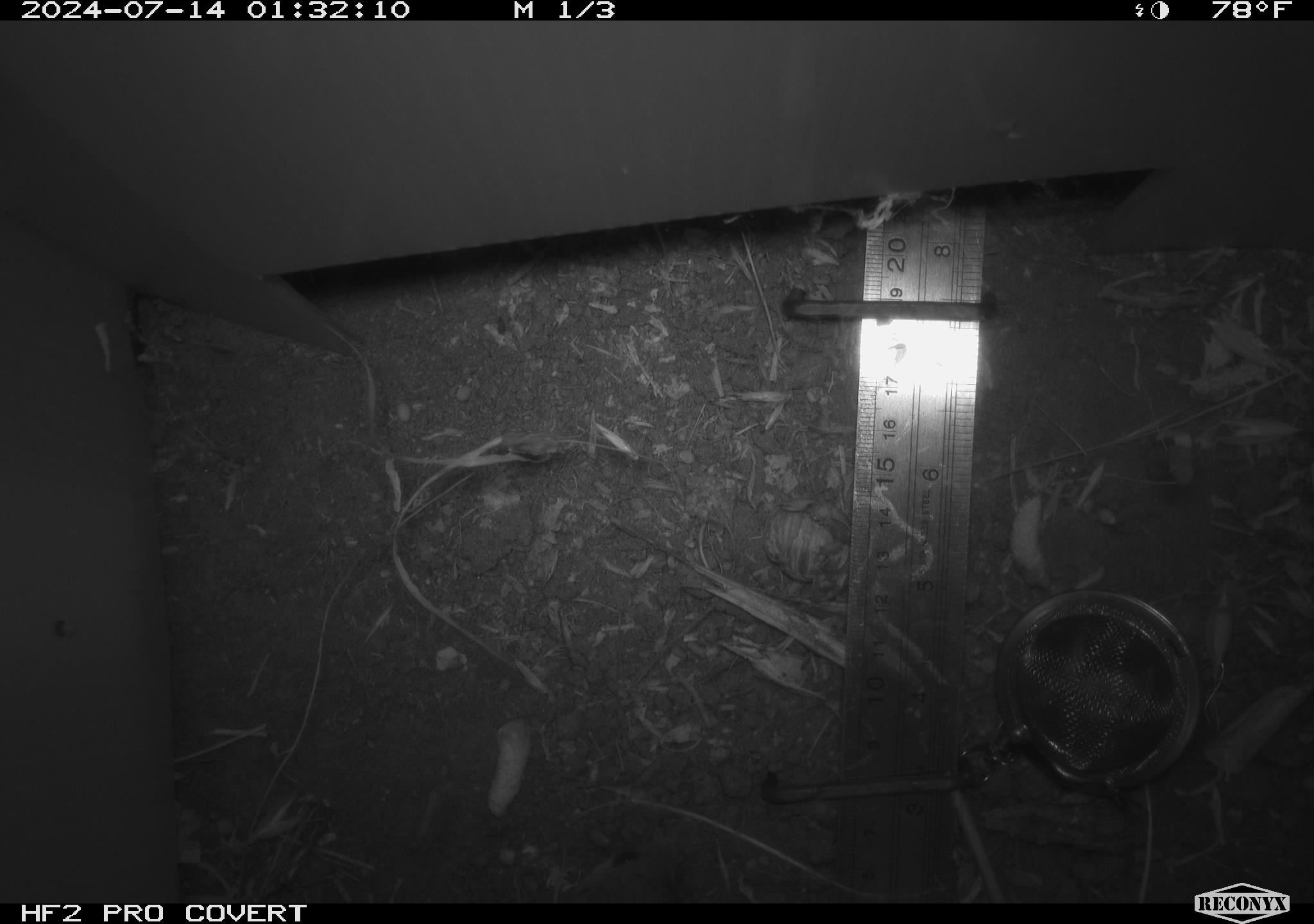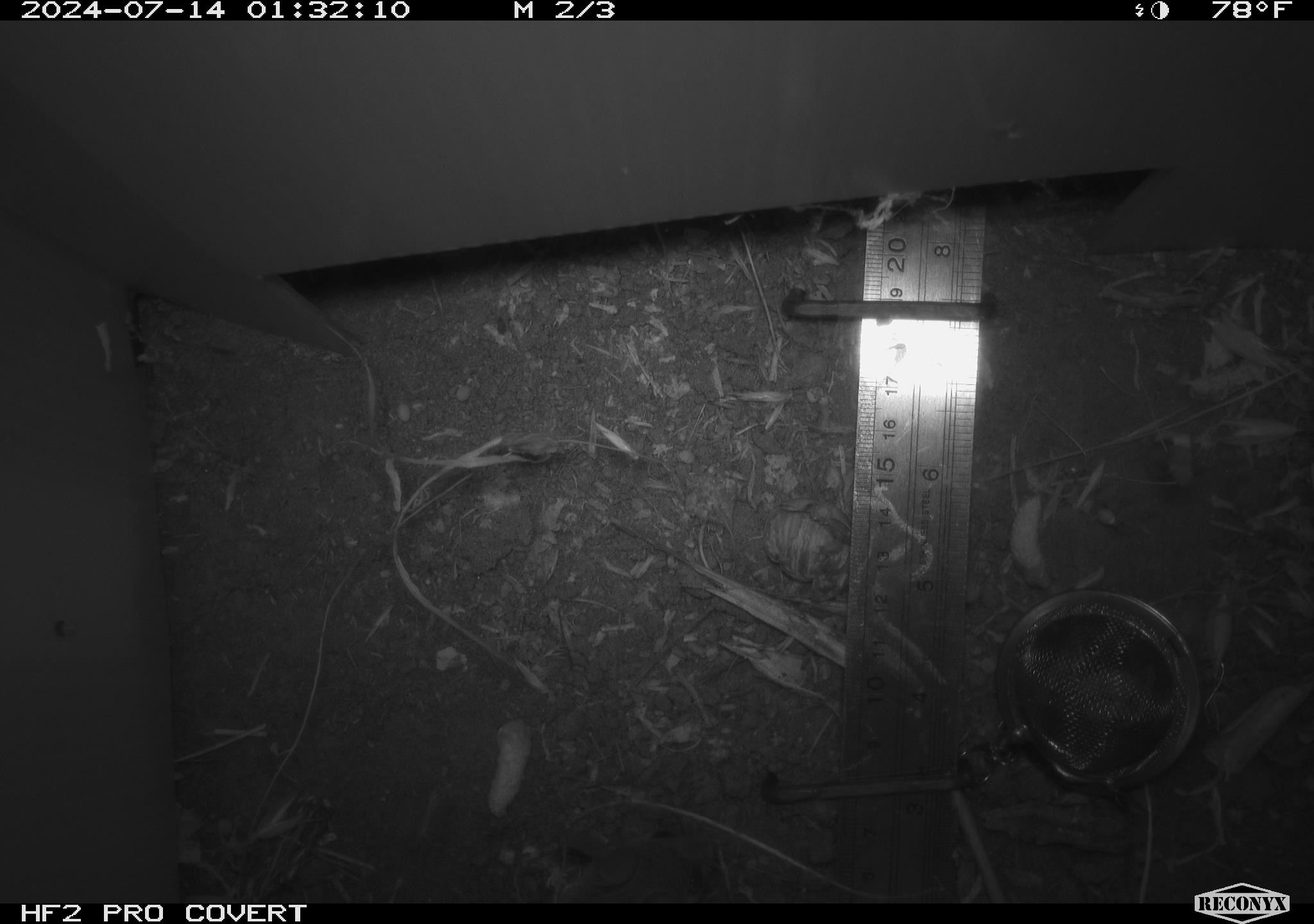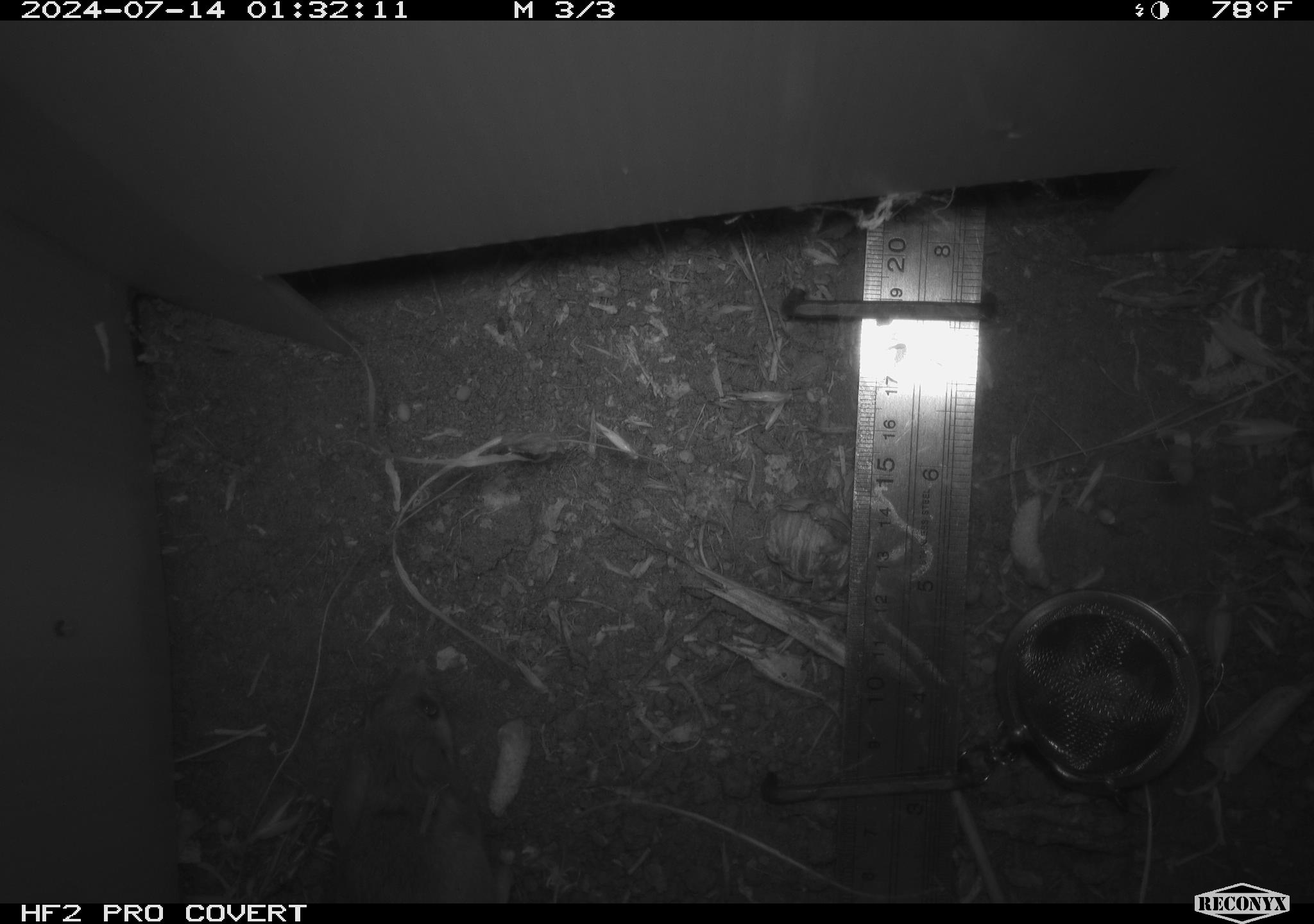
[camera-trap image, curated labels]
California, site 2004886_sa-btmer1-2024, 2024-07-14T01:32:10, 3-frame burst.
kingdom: Animalia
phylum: Chordata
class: Mammalia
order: Rodentia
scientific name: Rodentia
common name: mouse species